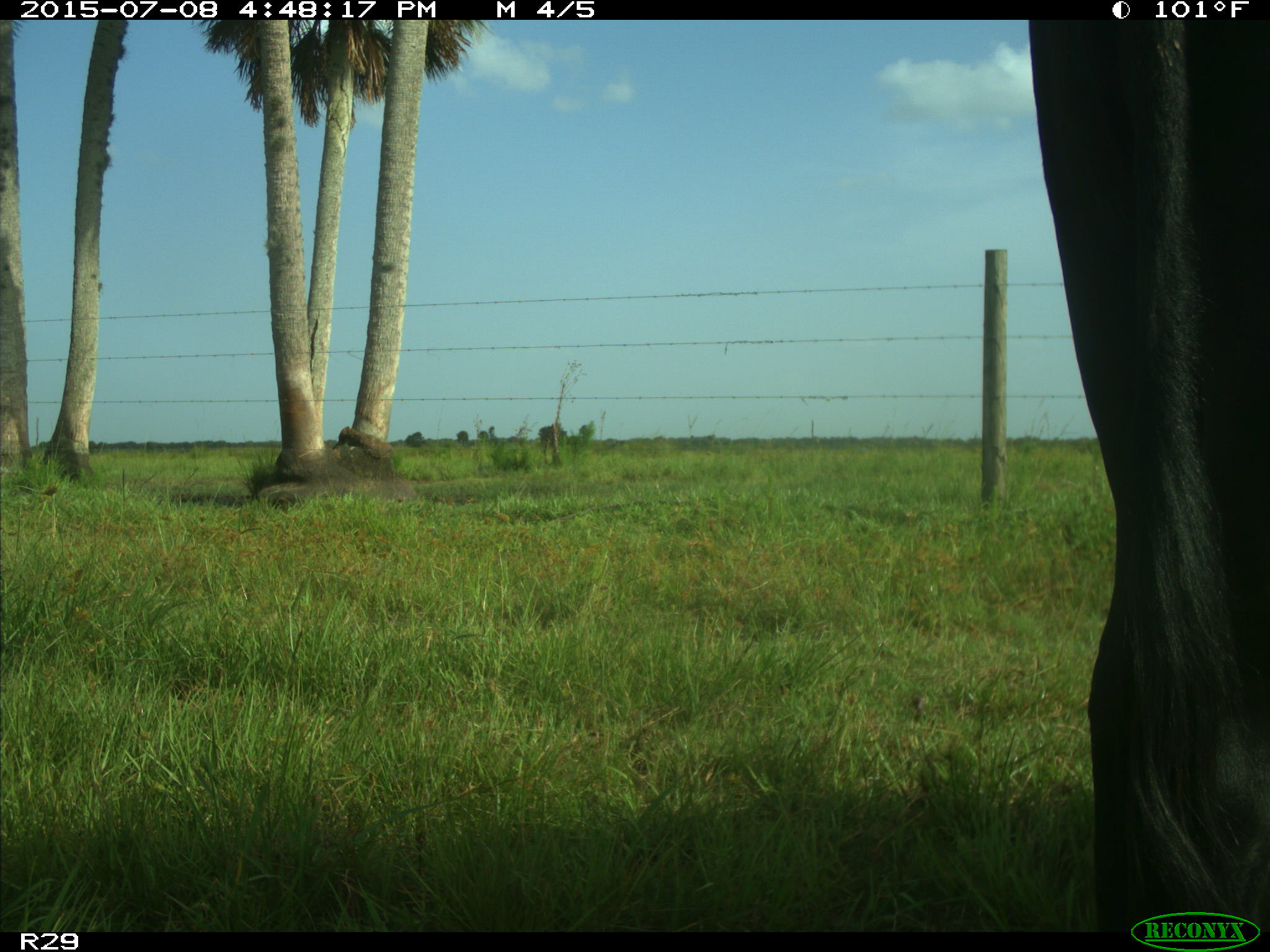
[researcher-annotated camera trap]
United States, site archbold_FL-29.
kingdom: Animalia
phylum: Chordata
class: Mammalia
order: Artiodactyla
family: Bovidae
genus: Bos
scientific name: Bos taurus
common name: domestic cow